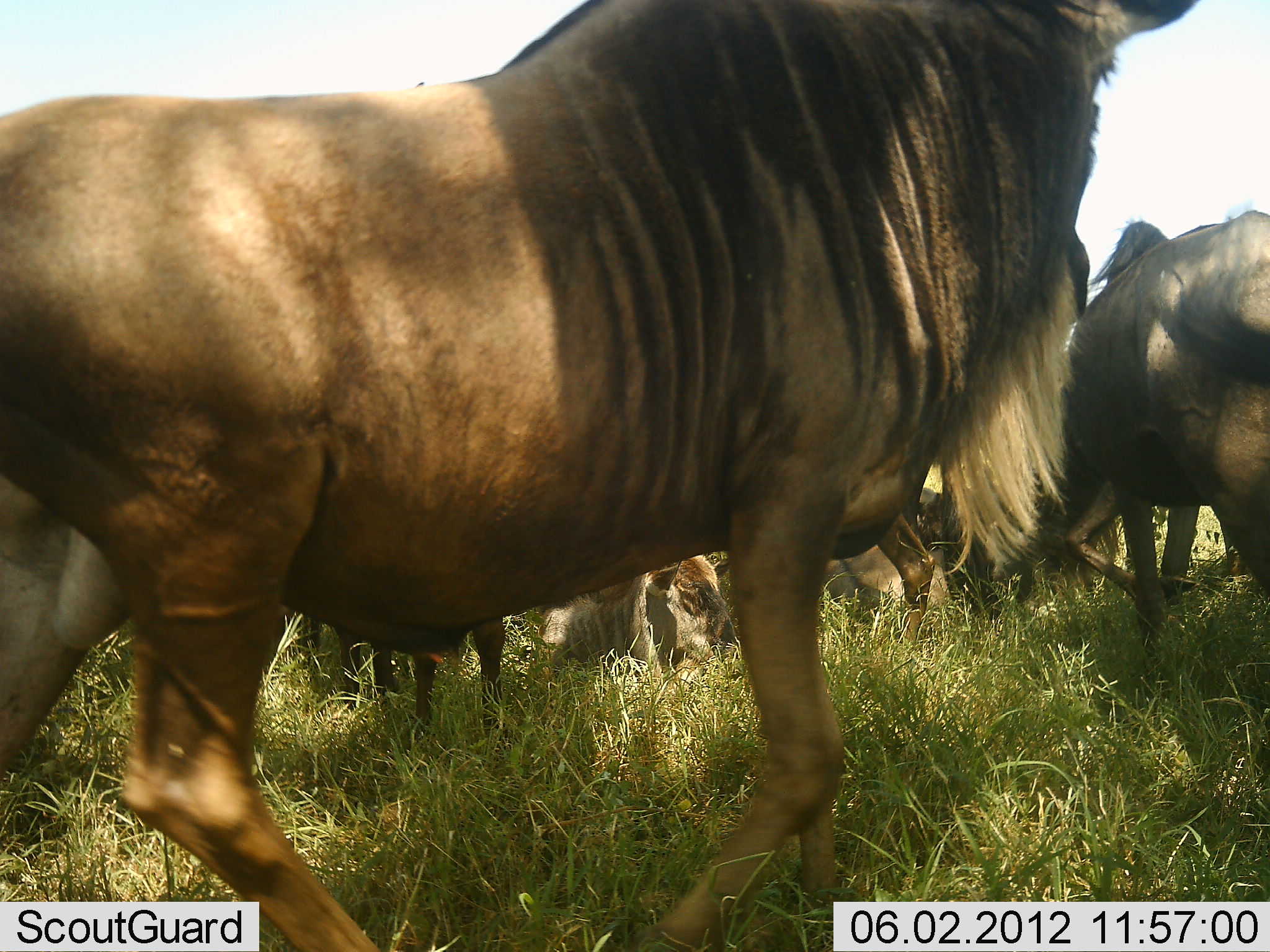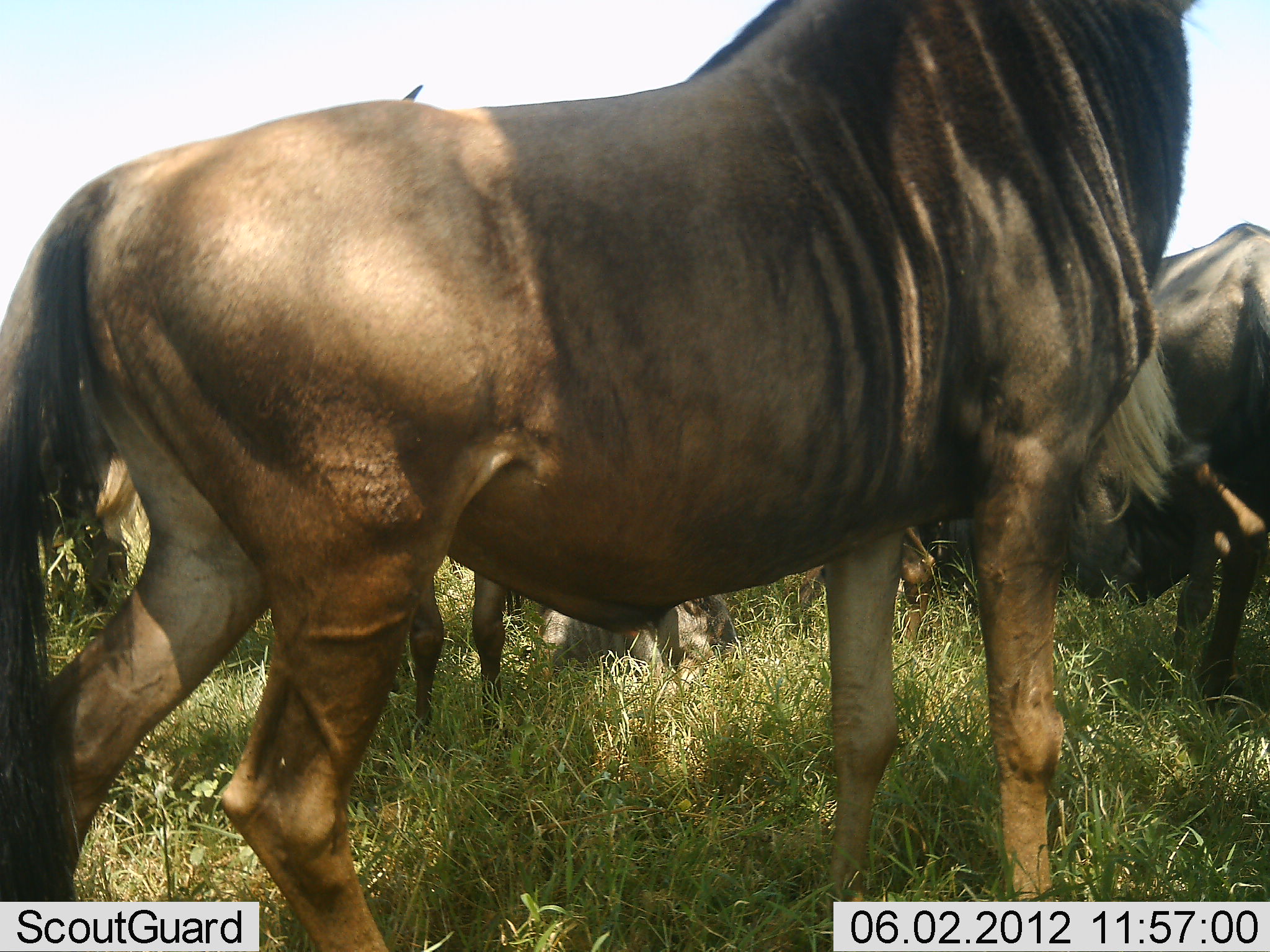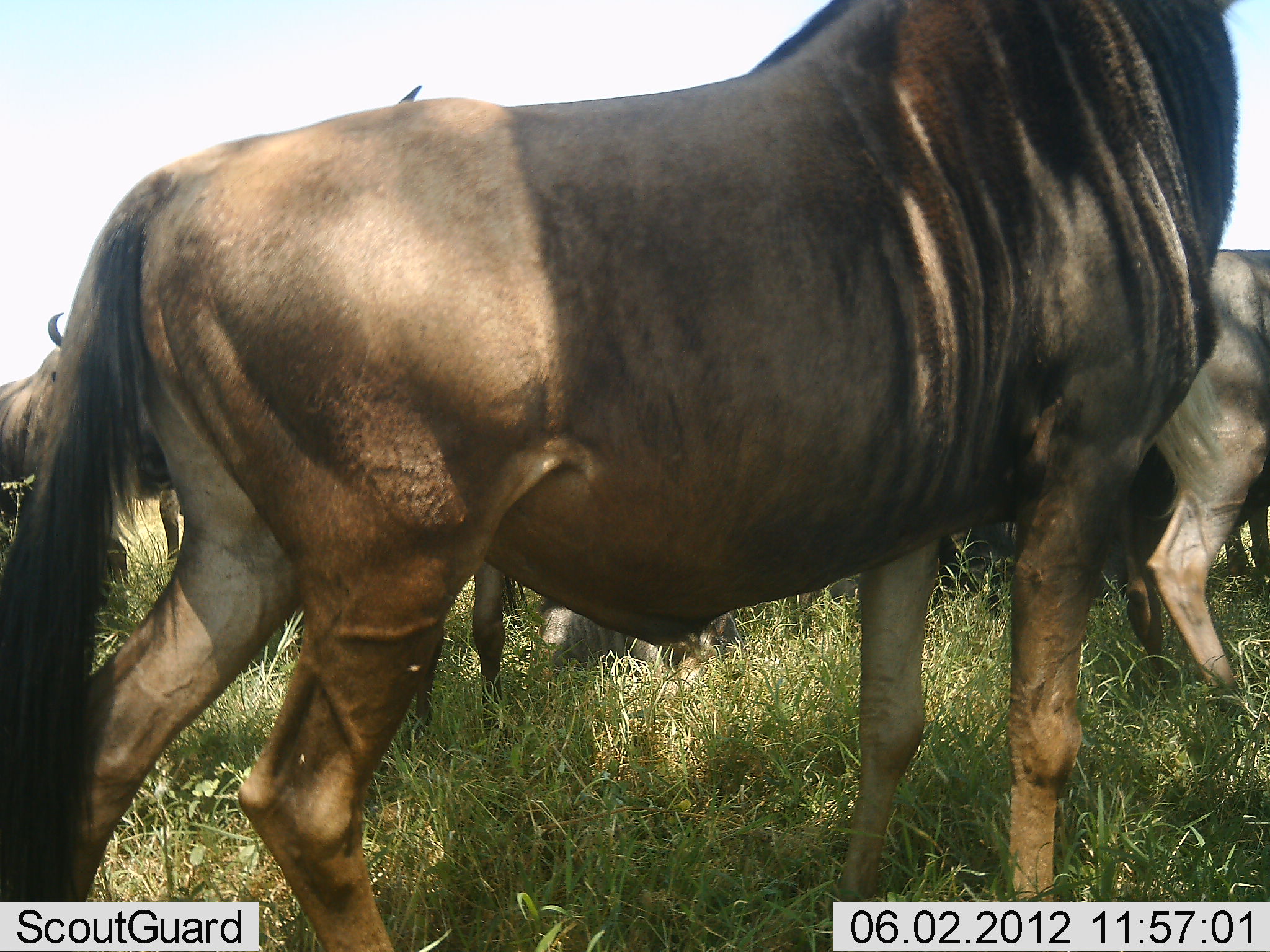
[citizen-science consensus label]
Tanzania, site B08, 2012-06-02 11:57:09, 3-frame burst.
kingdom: Animalia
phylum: Chordata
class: Mammalia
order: Artiodactyla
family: Bovidae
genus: Connochaetes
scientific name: Connochaetes taurinus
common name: blue wildebeest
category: wildebeest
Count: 6.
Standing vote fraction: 80%.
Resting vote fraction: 40%.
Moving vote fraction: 10%.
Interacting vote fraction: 0%.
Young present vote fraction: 10%.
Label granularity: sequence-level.